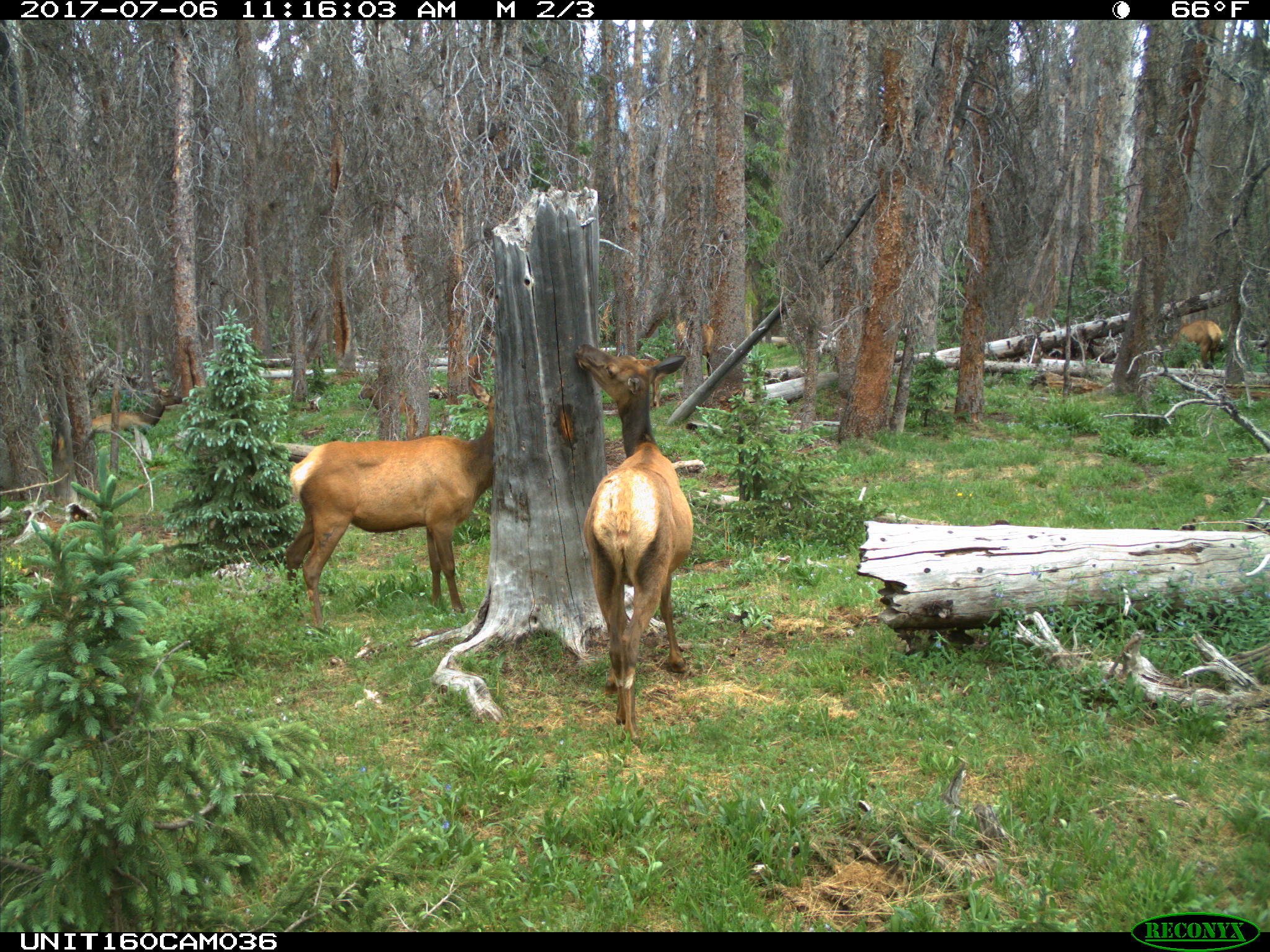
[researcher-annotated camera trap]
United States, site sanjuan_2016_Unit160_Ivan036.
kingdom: Animalia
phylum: Chordata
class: Mammalia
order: Artiodactyla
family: Cervidae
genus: Cervus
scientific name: Cervus elaphus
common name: red deer